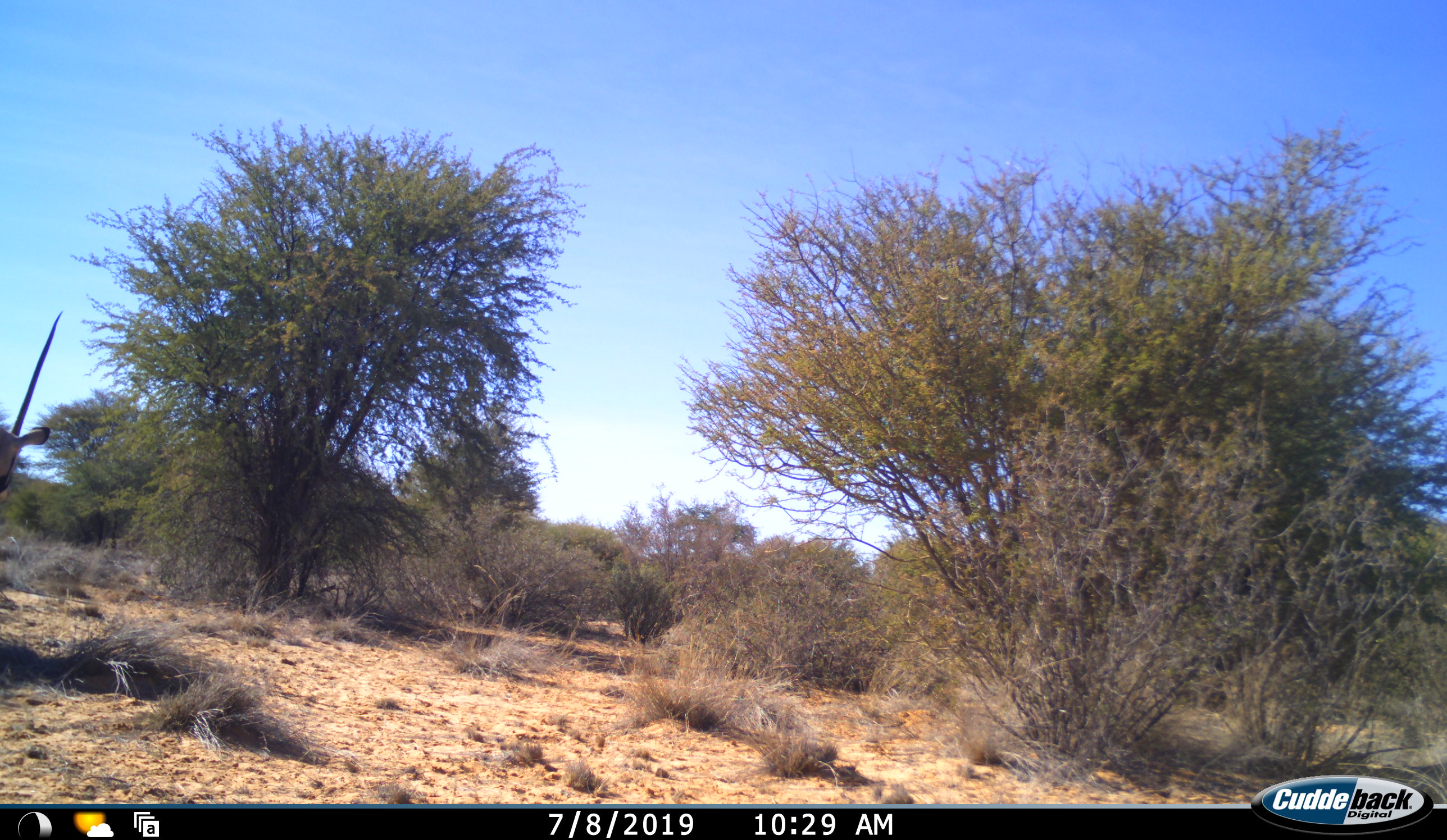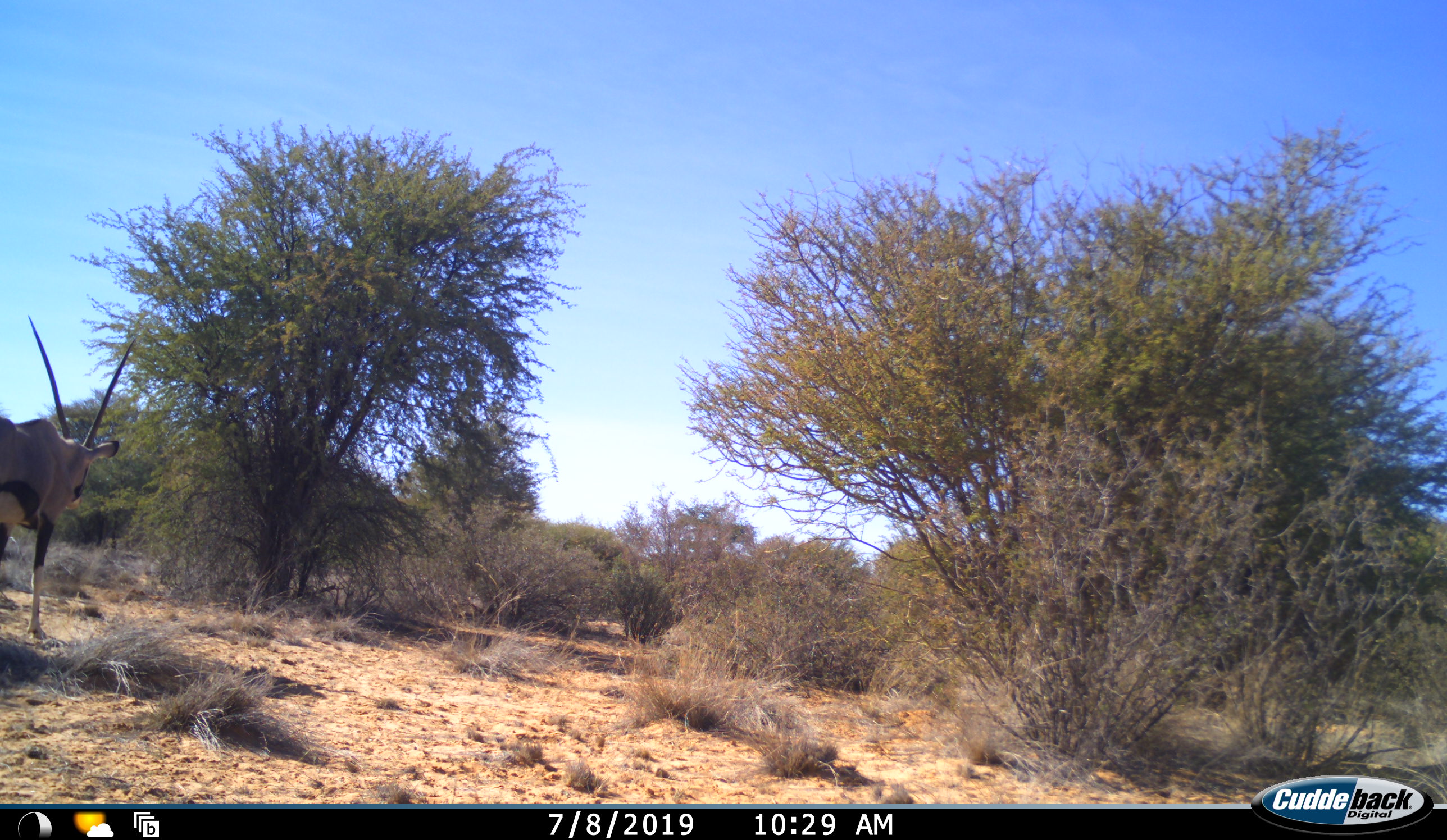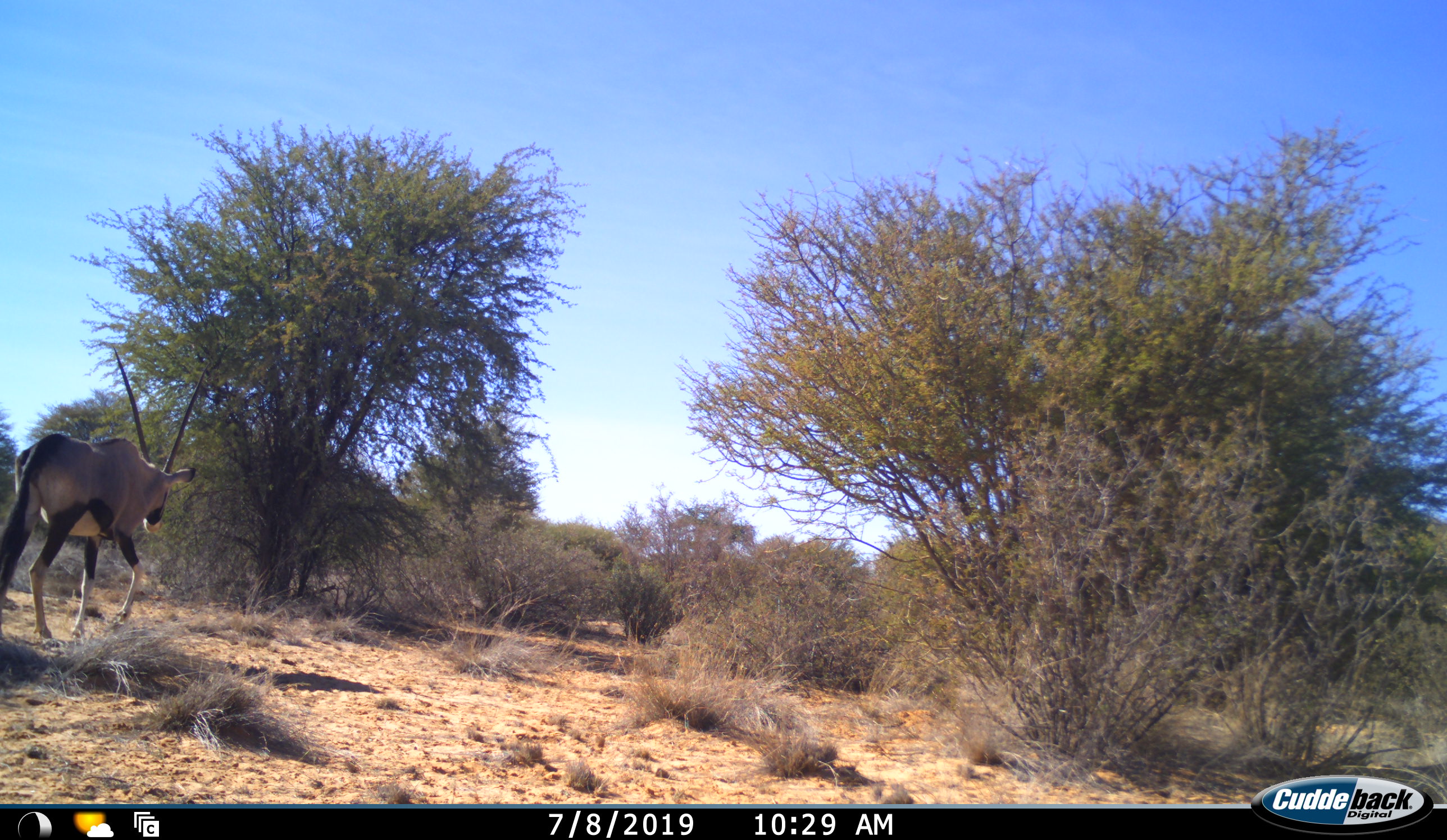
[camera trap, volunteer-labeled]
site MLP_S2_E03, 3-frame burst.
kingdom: Animalia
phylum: Chordata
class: Mammalia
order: Artiodactyla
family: Bovidae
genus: Oryx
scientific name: Oryx gazella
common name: gemsbok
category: oryx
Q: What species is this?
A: Oryx (gemsbok) (Oryx gazella).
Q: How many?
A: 1.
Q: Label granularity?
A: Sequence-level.